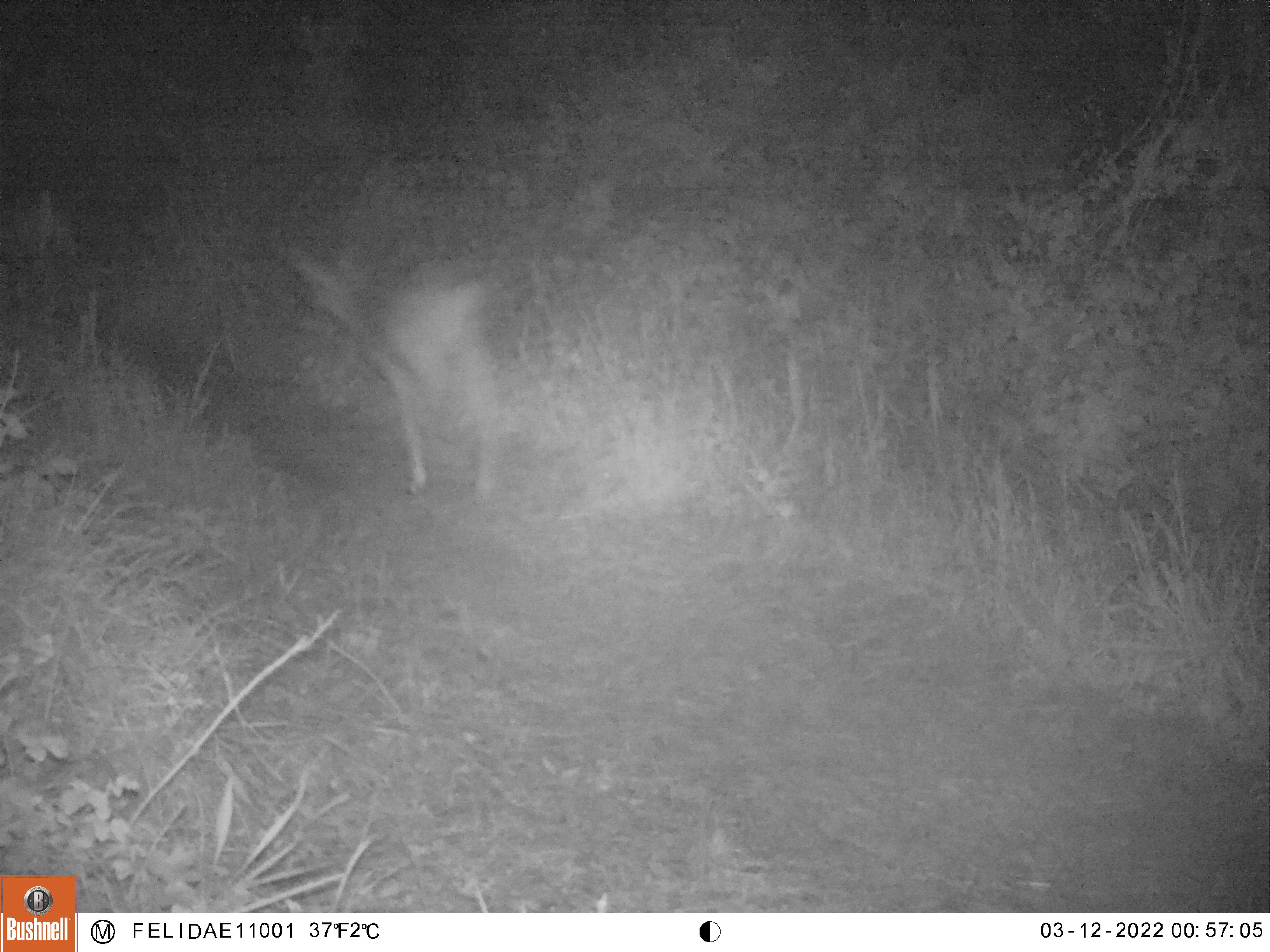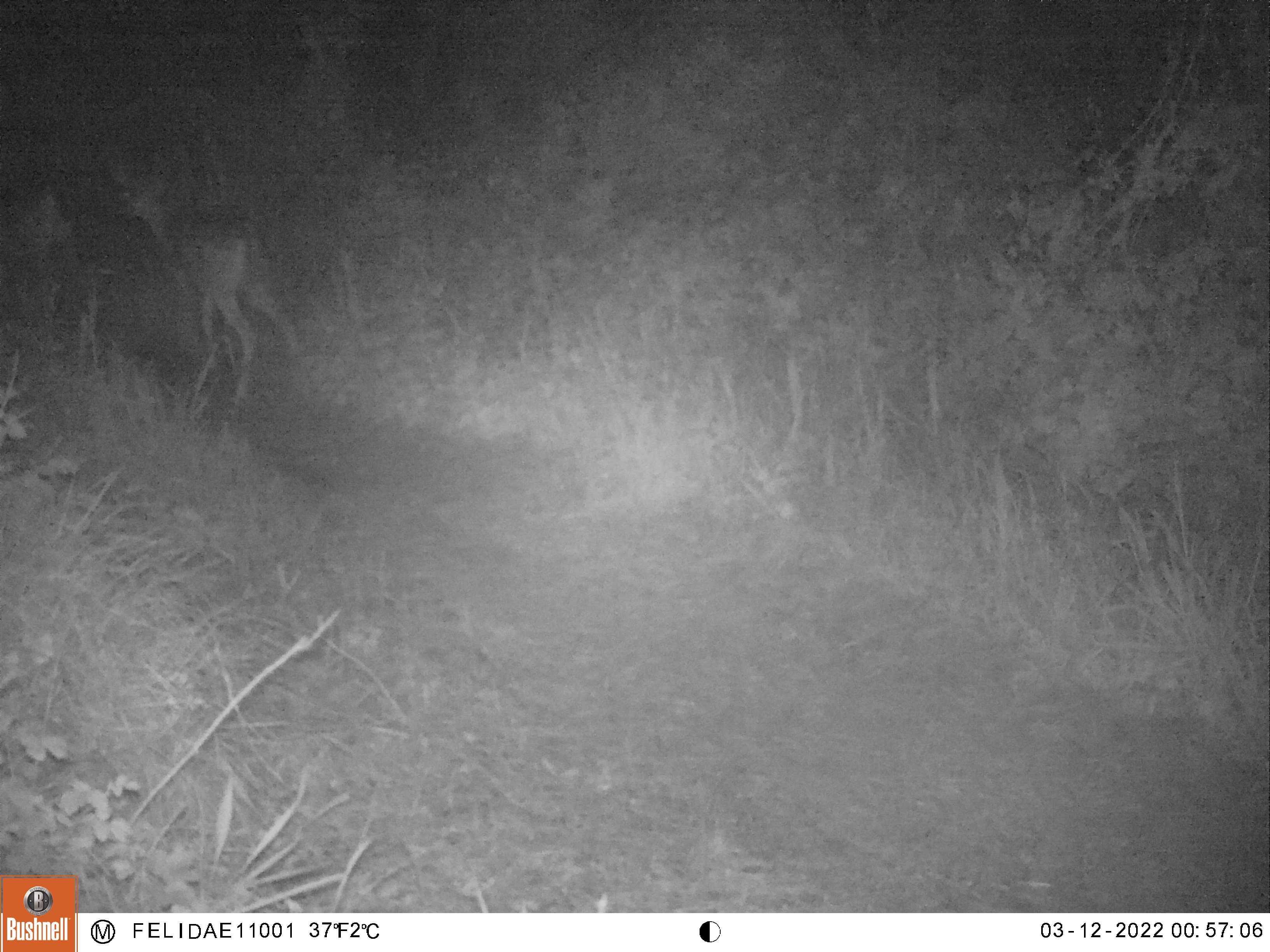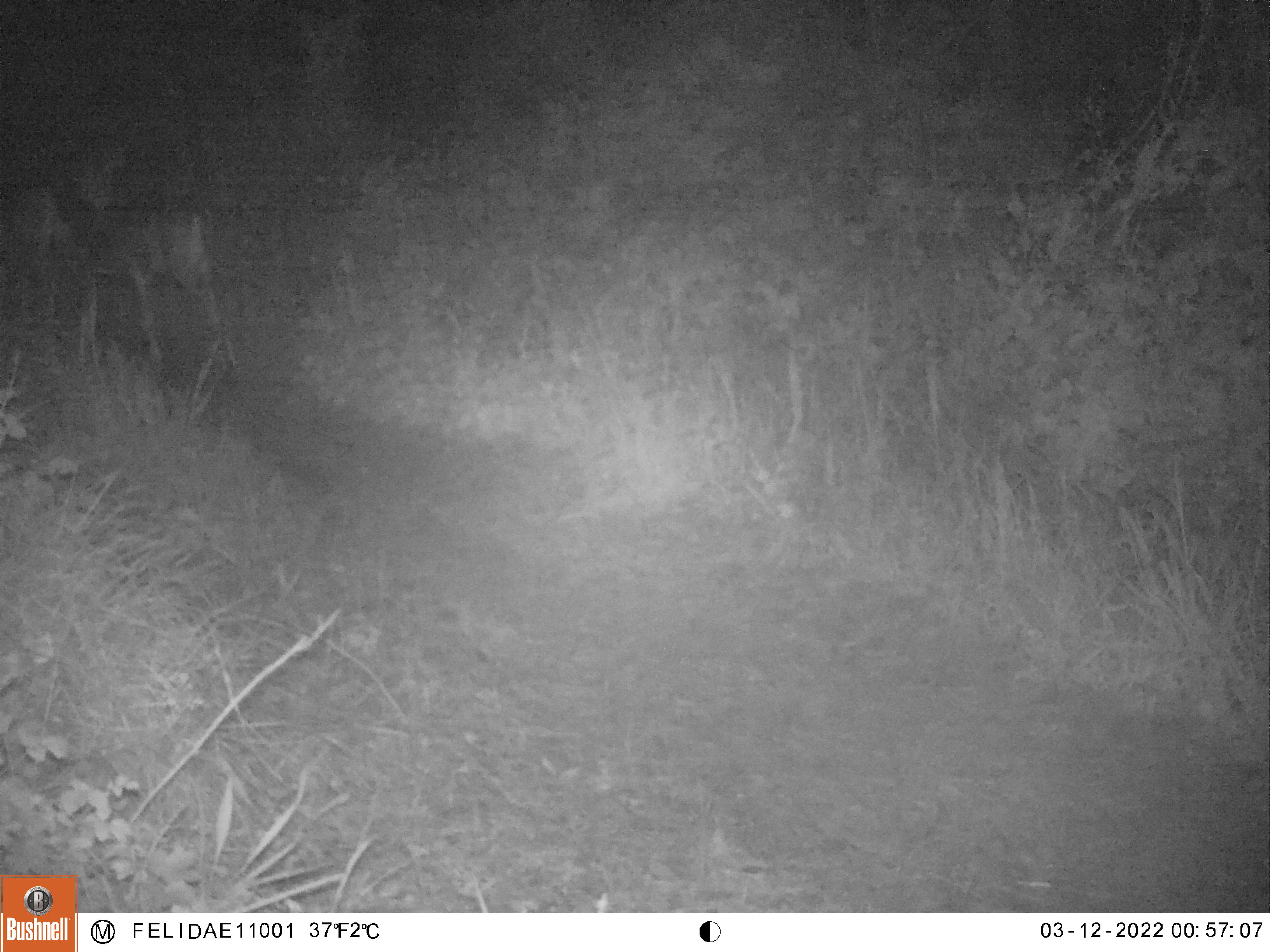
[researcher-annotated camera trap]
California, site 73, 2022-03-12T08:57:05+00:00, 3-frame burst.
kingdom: Animalia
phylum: Chordata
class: Mammalia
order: Artiodactyla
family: Cervidae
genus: Odocoileus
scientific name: Odocoileus hemionus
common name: mule deer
Mule deer (Odocoileus hemionus).